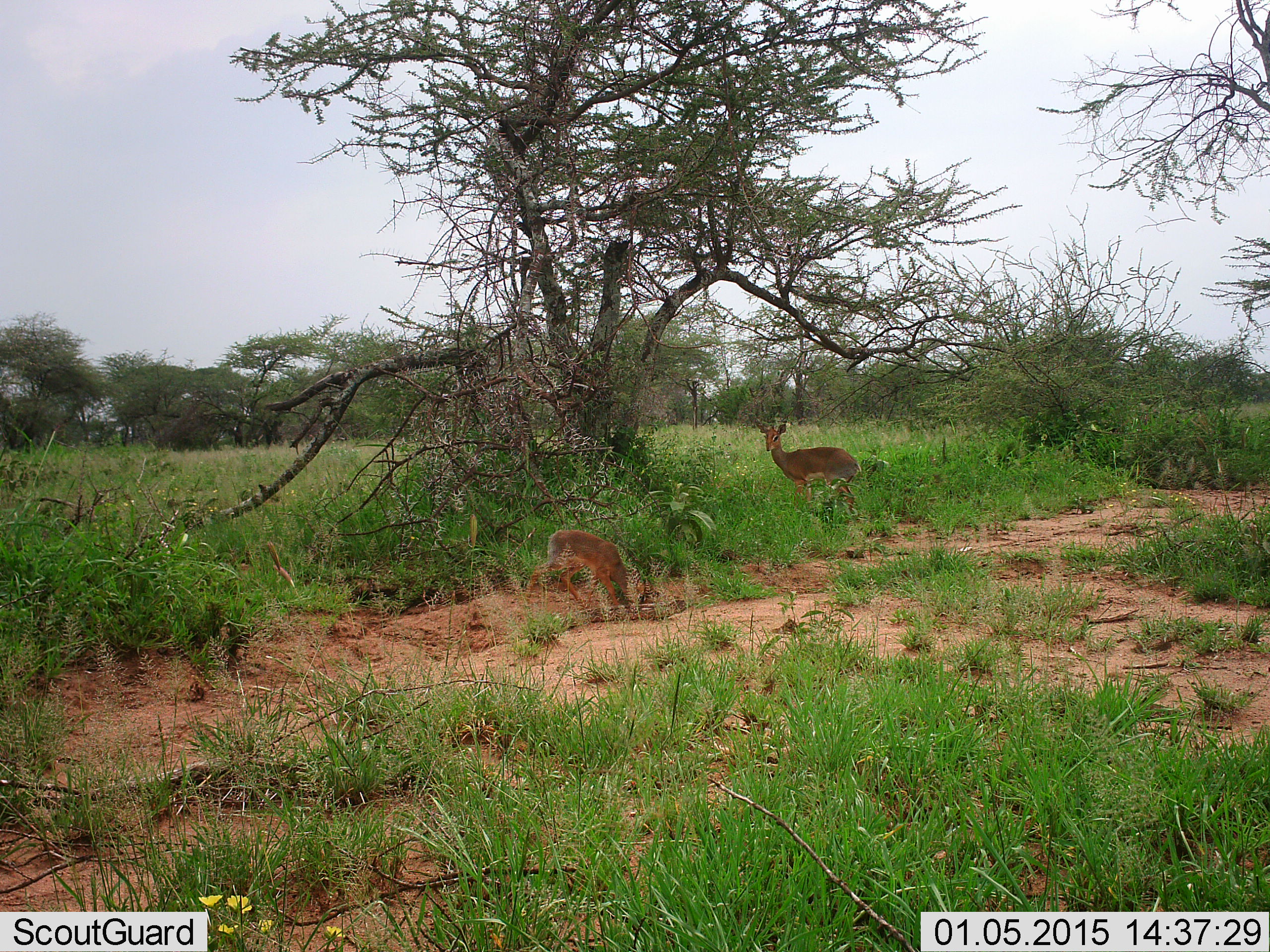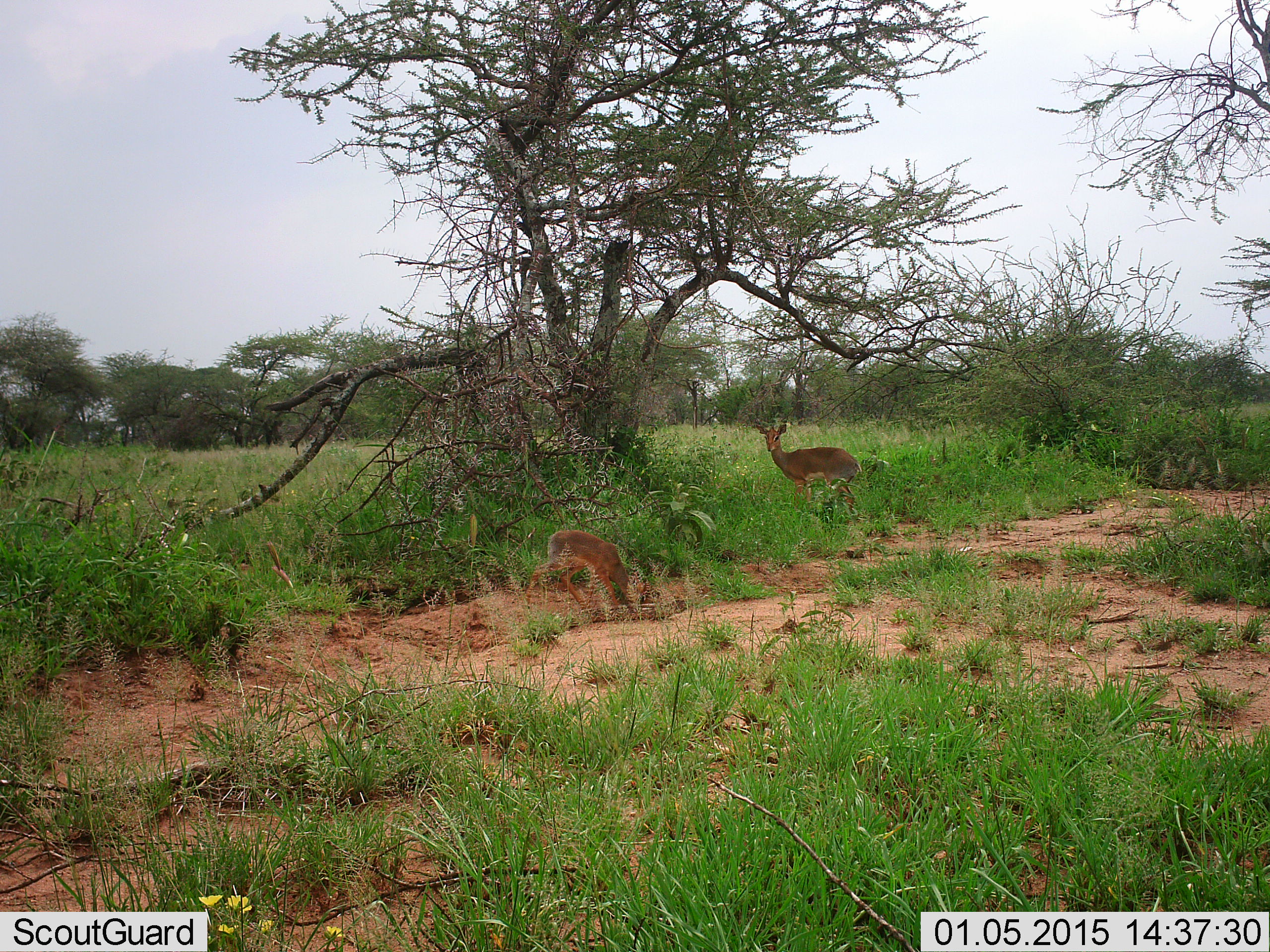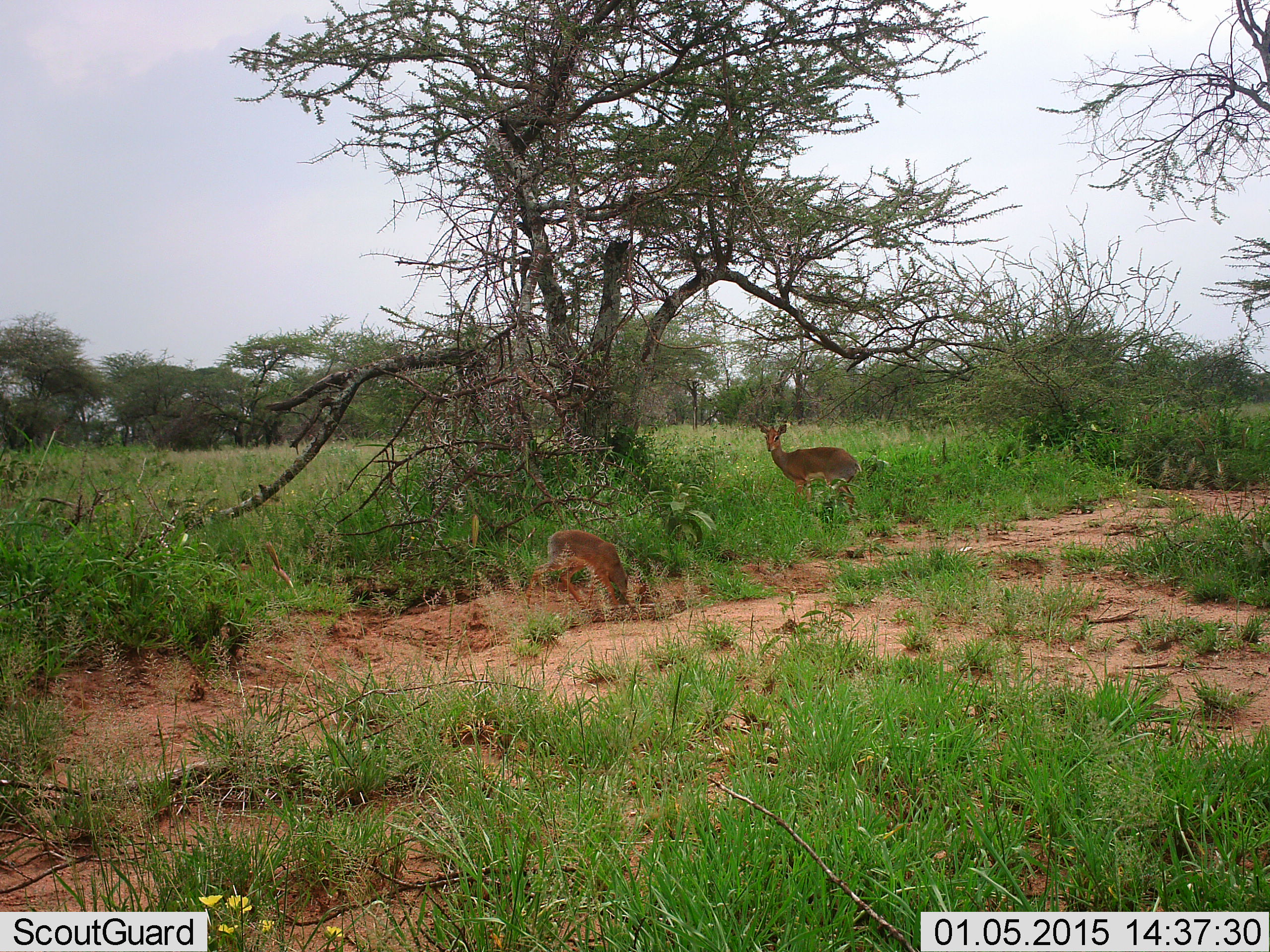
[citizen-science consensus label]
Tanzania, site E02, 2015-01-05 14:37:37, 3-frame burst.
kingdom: Animalia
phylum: Chordata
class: Mammalia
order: Artiodactyla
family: Bovidae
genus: Madoqua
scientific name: Madoqua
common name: dikdik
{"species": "dikdik (Madoqua)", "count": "2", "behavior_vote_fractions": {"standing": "90%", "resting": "0%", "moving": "10%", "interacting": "0%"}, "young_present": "40%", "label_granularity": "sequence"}